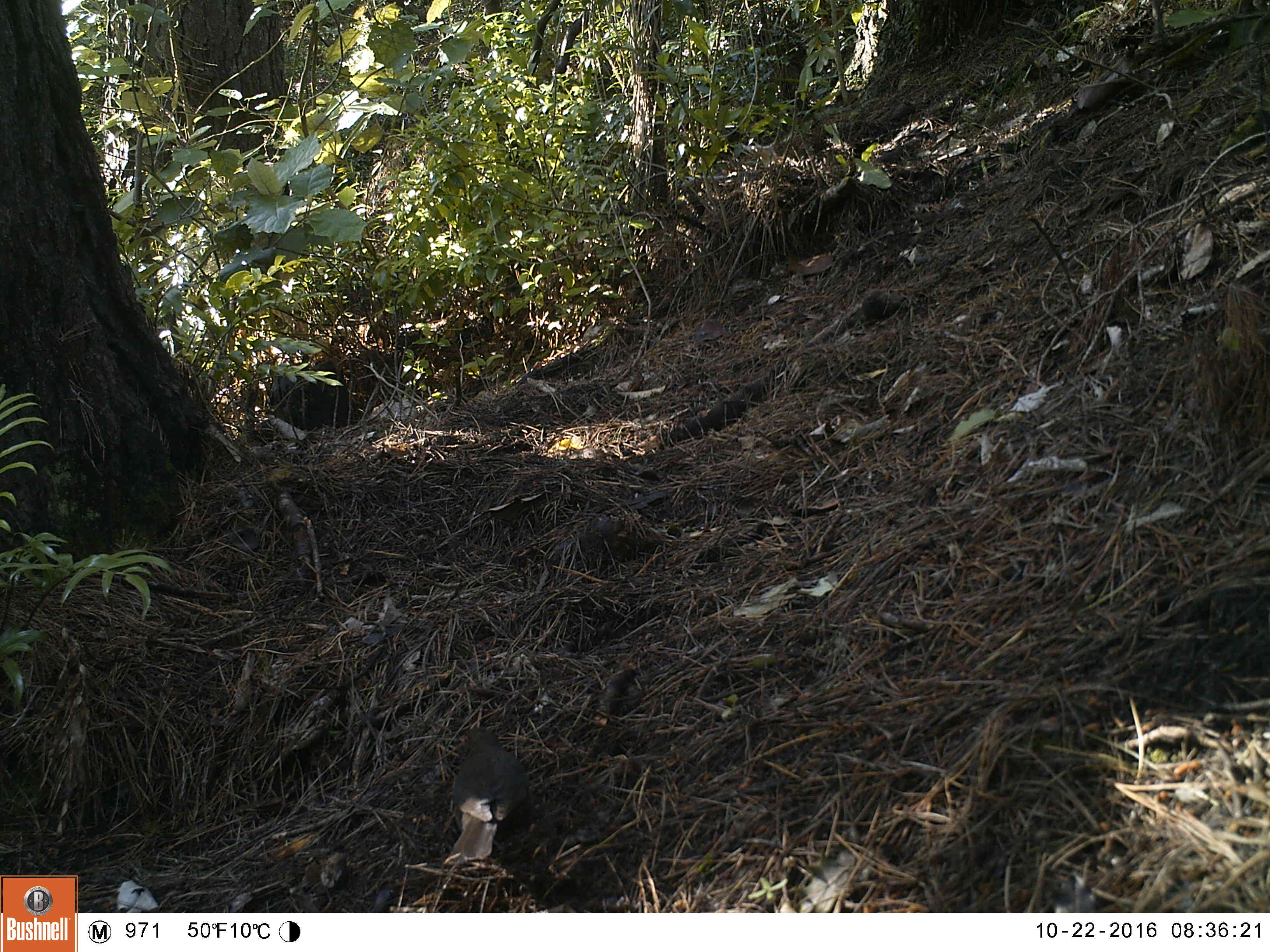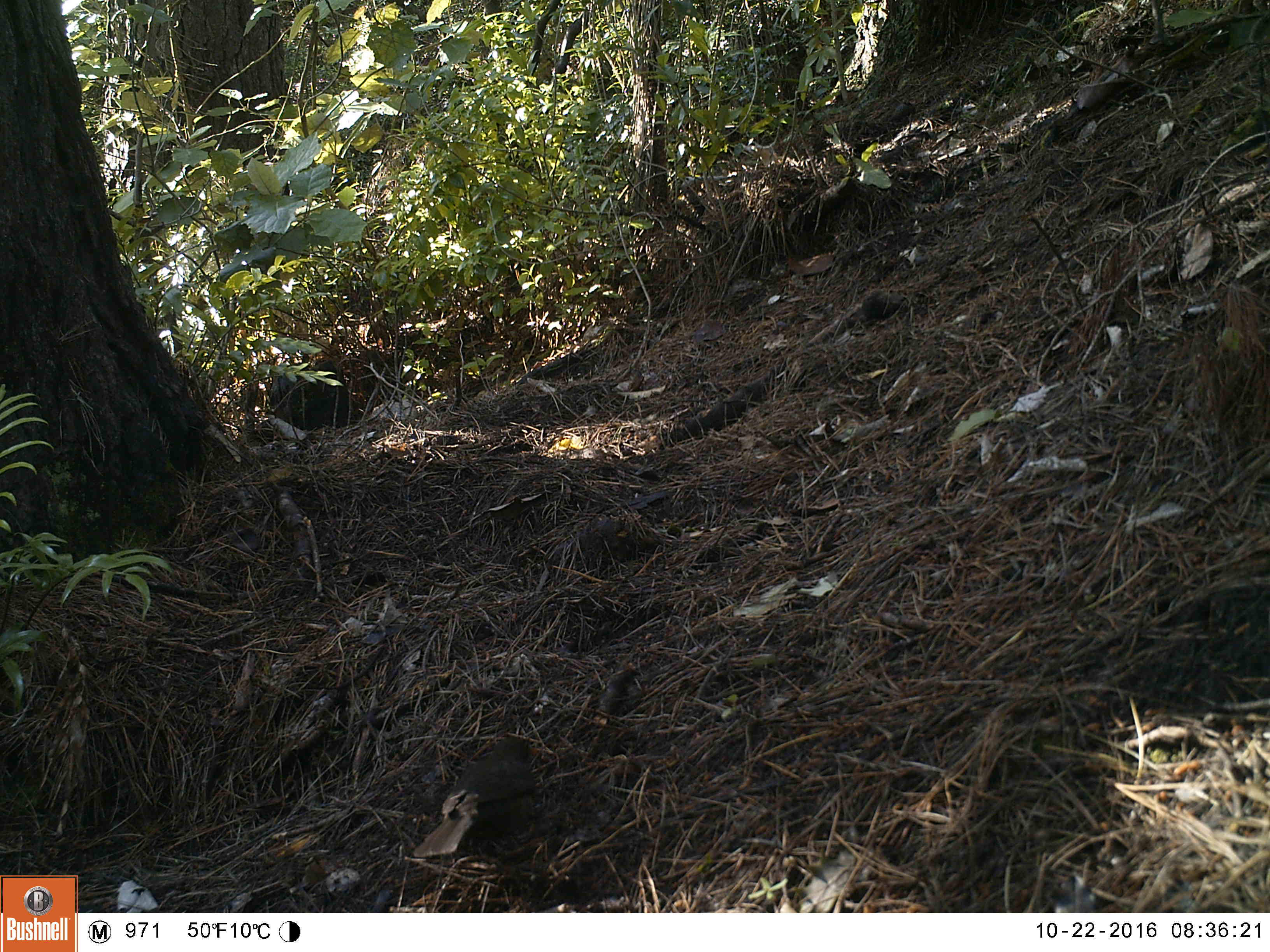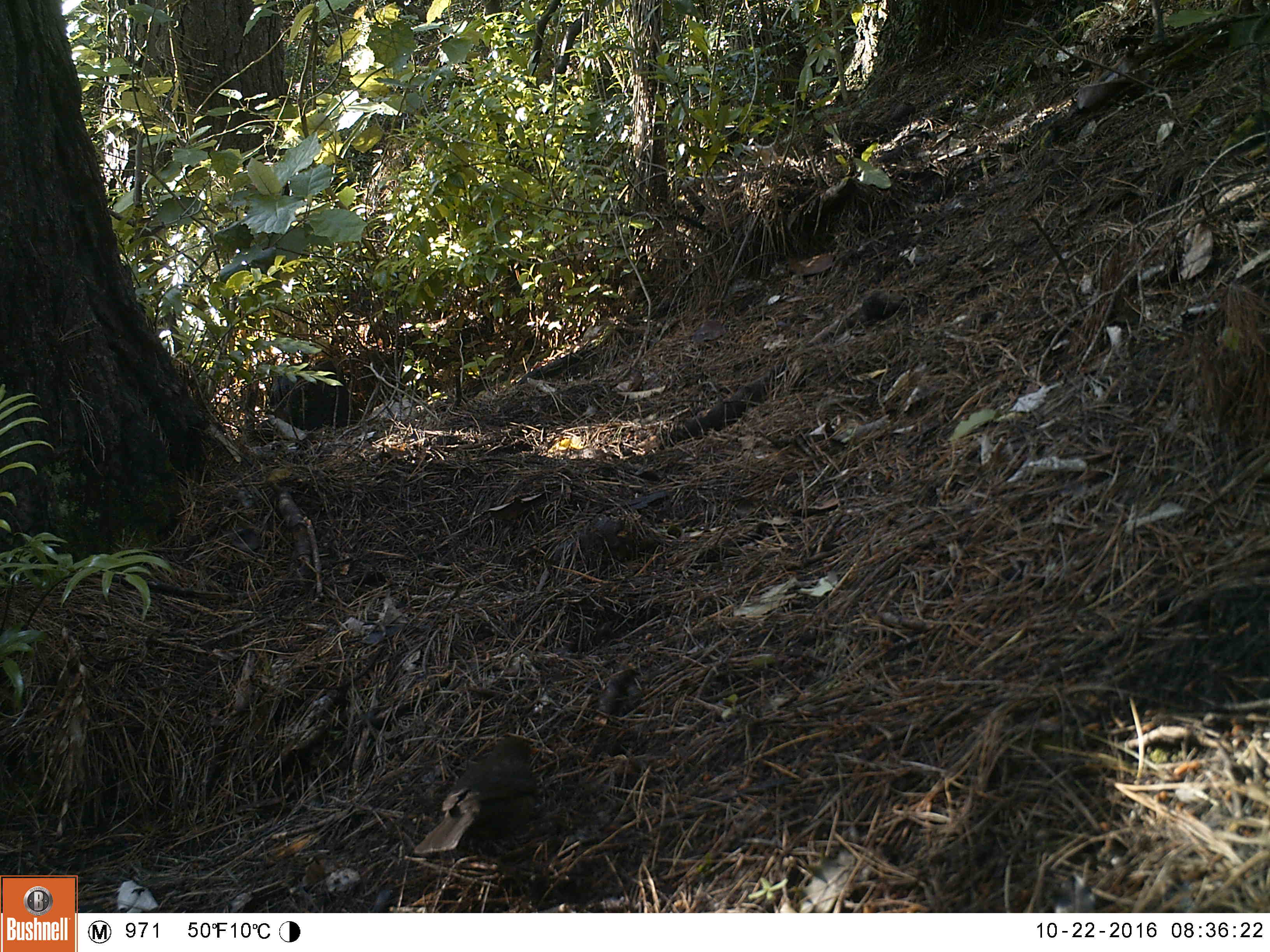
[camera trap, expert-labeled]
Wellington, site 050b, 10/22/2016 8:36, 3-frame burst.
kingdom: Animalia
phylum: Chordata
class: Aves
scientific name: Aves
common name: bird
Bird (Aves).